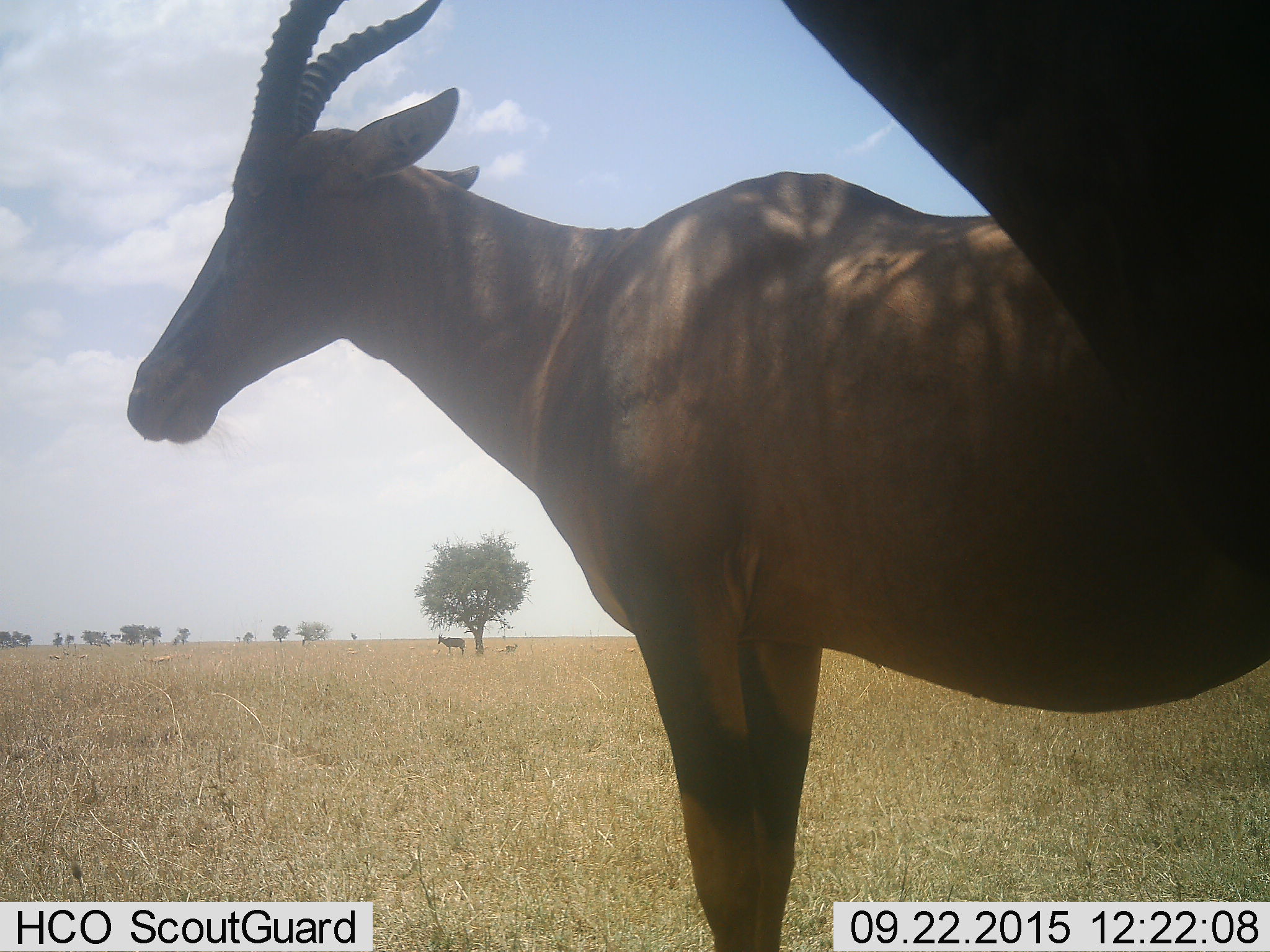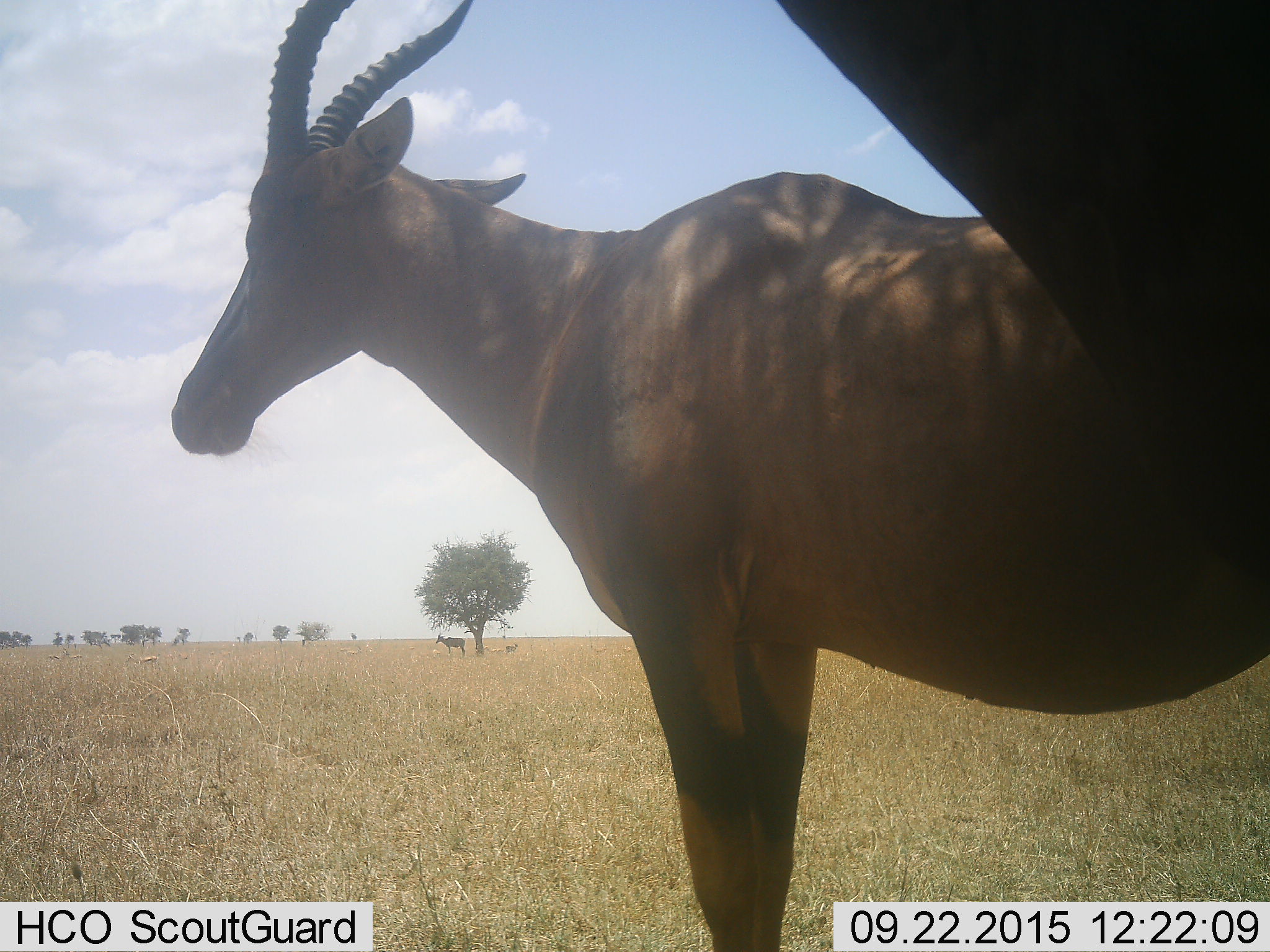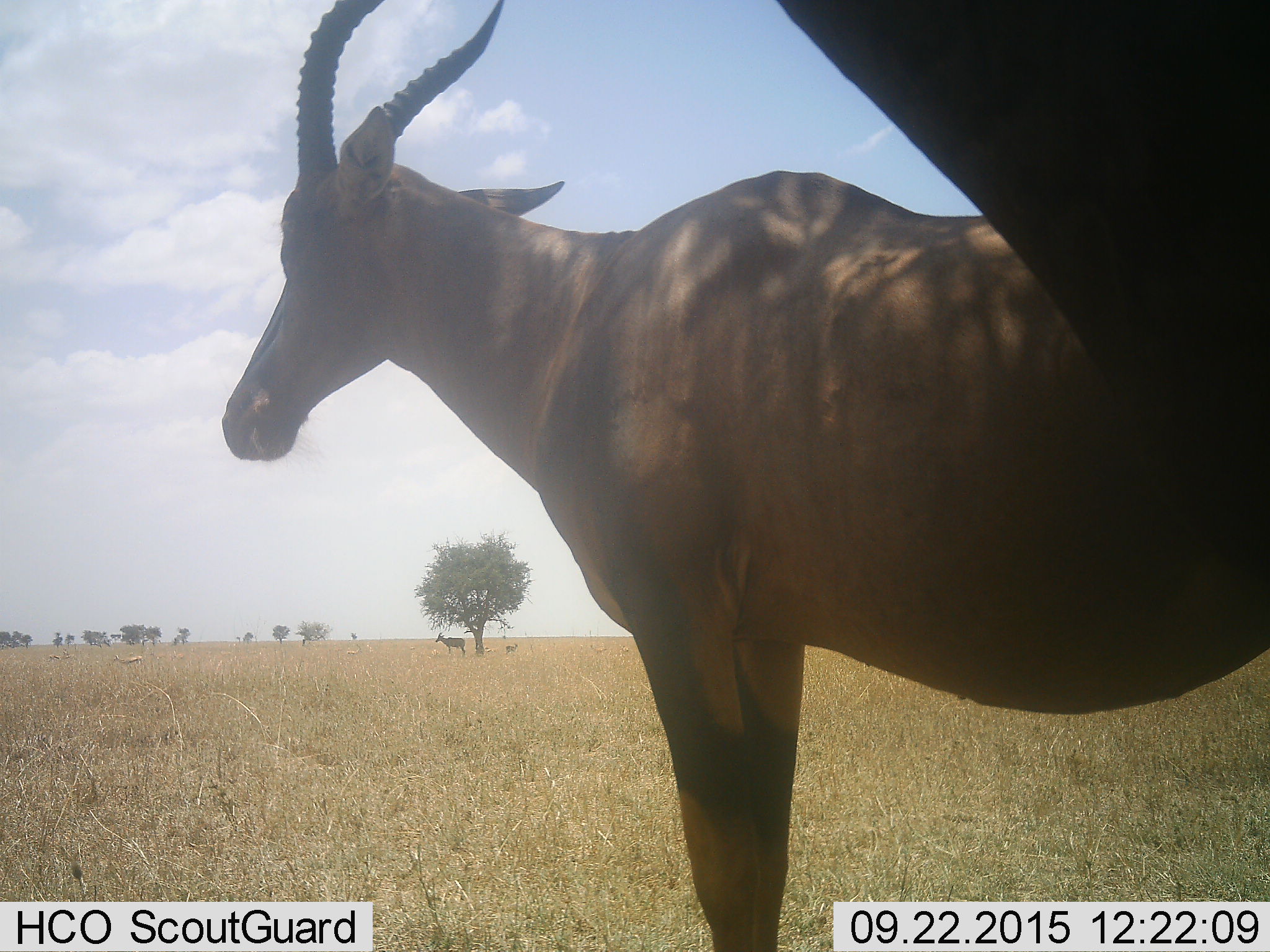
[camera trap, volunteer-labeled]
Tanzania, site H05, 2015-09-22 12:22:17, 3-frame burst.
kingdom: Animalia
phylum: Chordata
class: Mammalia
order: Artiodactyla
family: Bovidae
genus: Damaliscus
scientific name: Damaliscus lunatus jimela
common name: topi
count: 3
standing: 100%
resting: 0%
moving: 0%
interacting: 0%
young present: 0%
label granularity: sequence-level